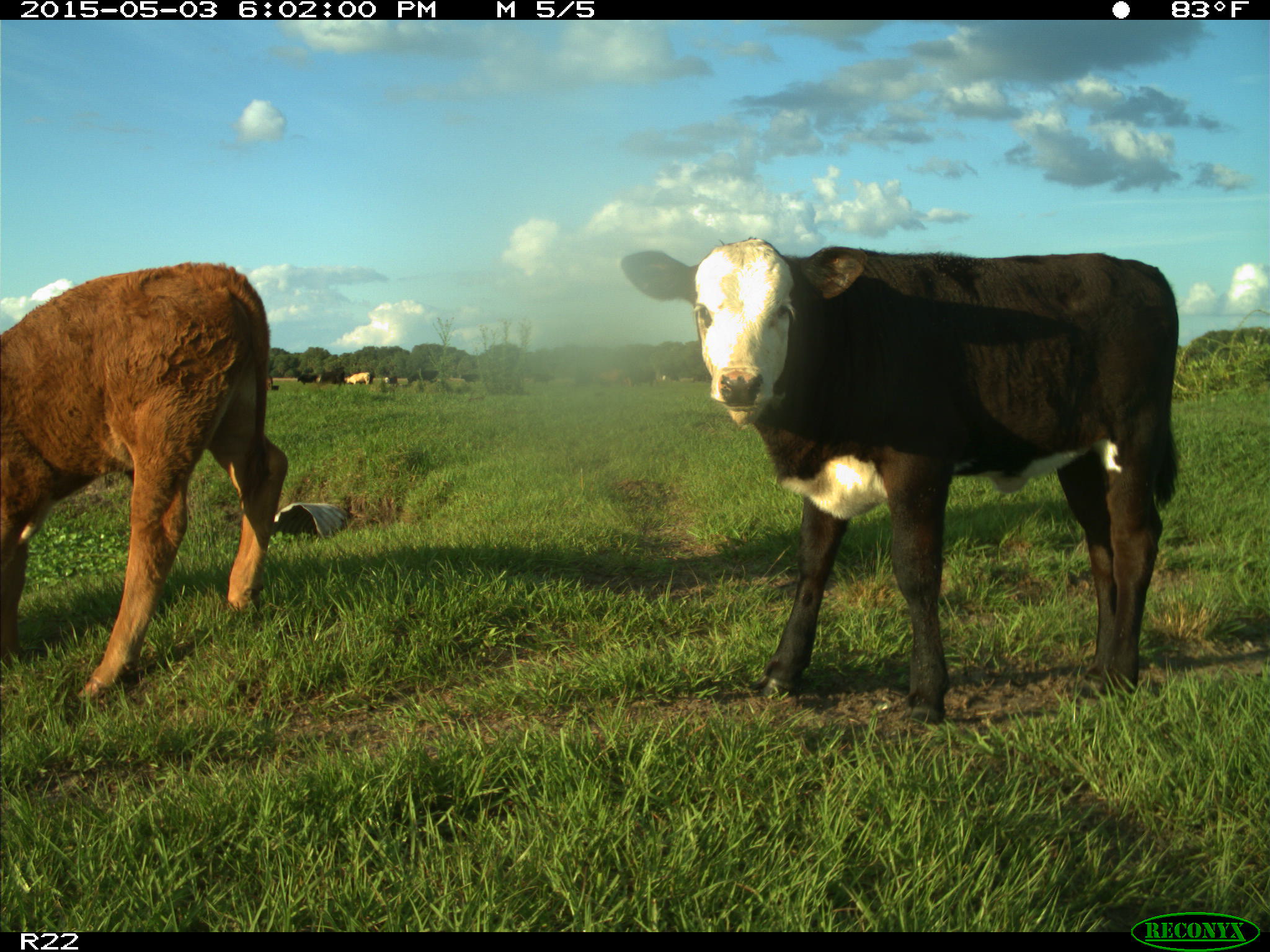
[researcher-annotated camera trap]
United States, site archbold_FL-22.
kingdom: Animalia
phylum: Chordata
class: Mammalia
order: Artiodactyla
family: Bovidae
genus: Bos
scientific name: Bos taurus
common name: domestic cow